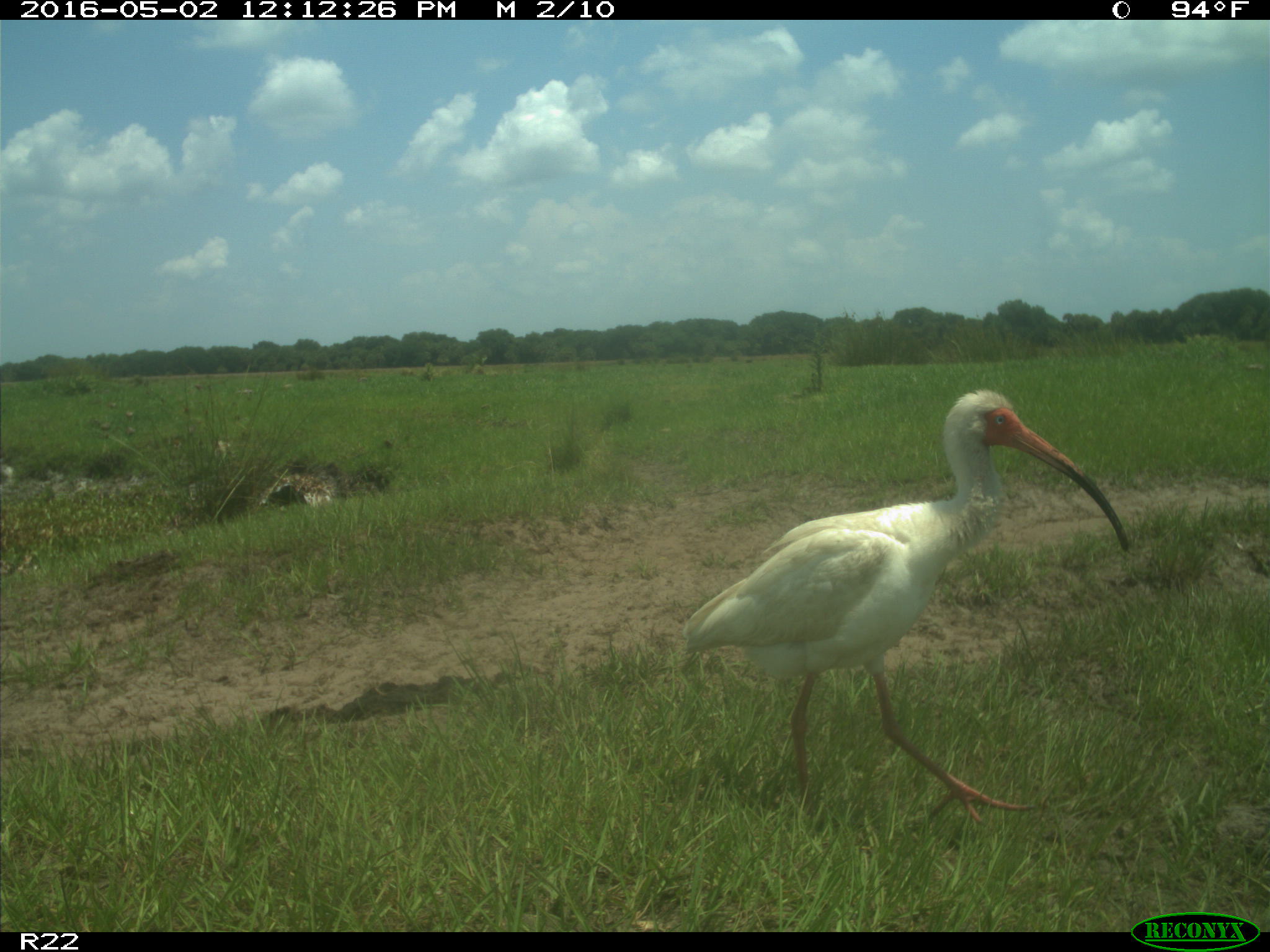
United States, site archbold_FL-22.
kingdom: Animalia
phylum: Chordata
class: Aves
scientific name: Aves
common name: birds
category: unidentified bird